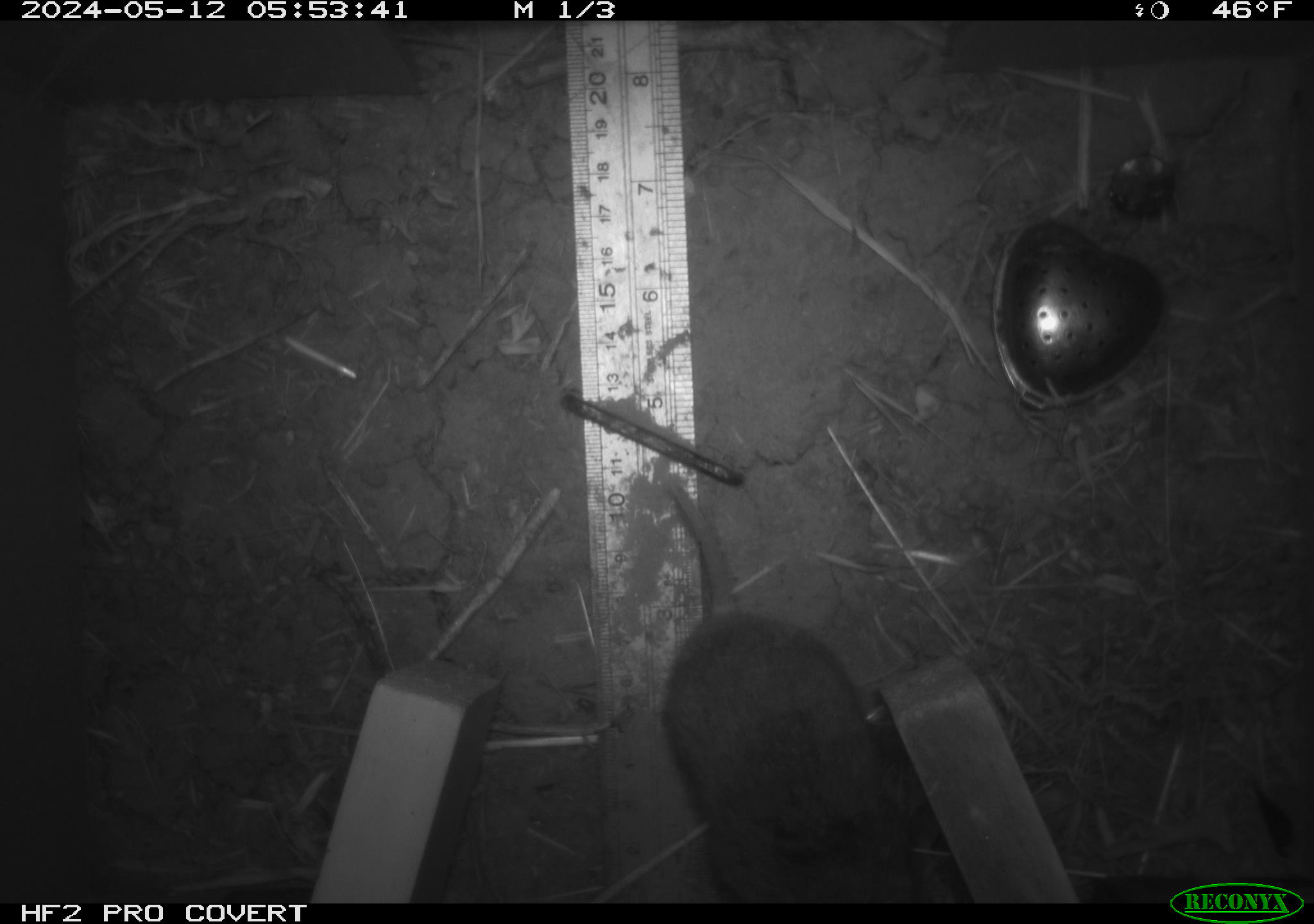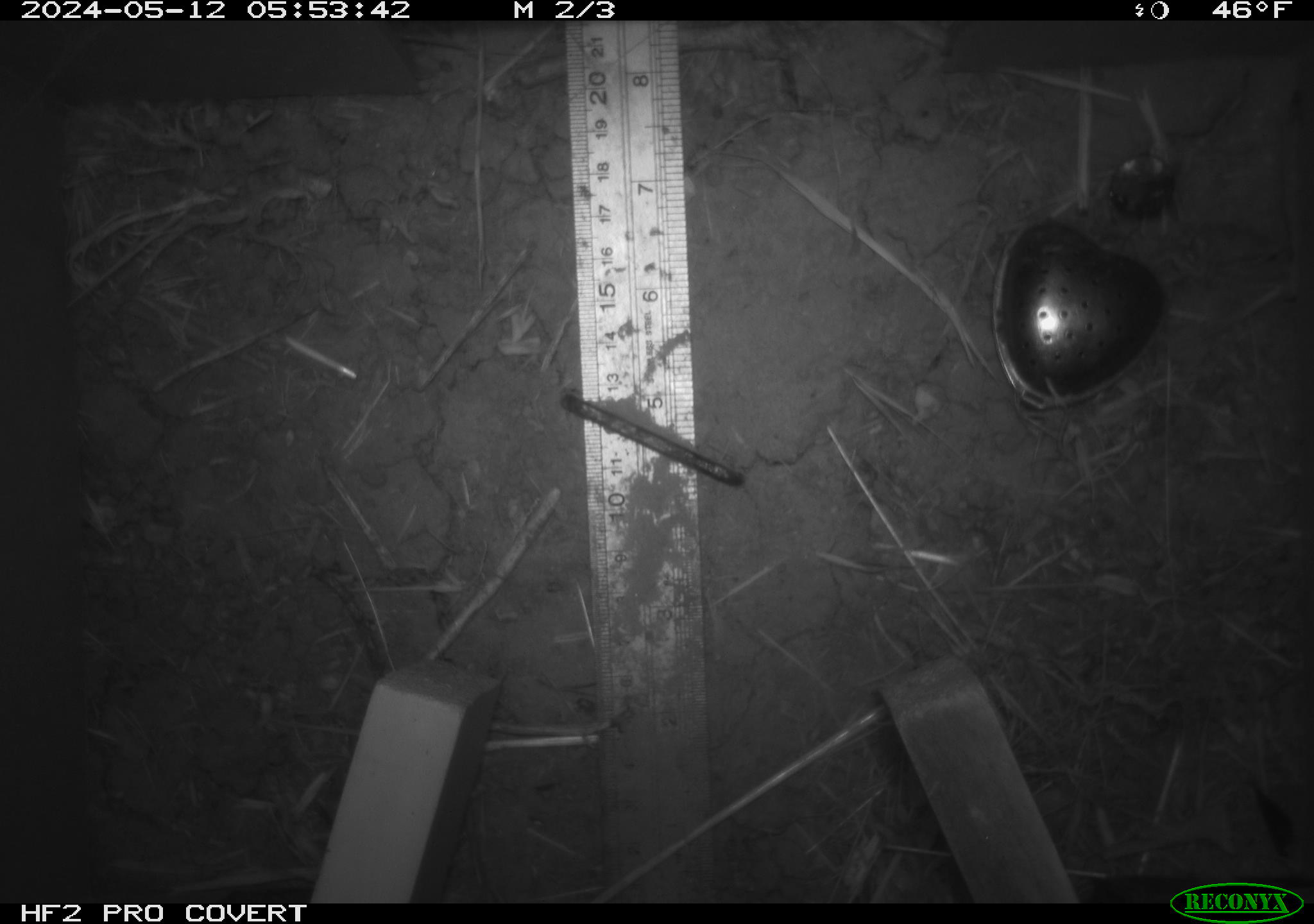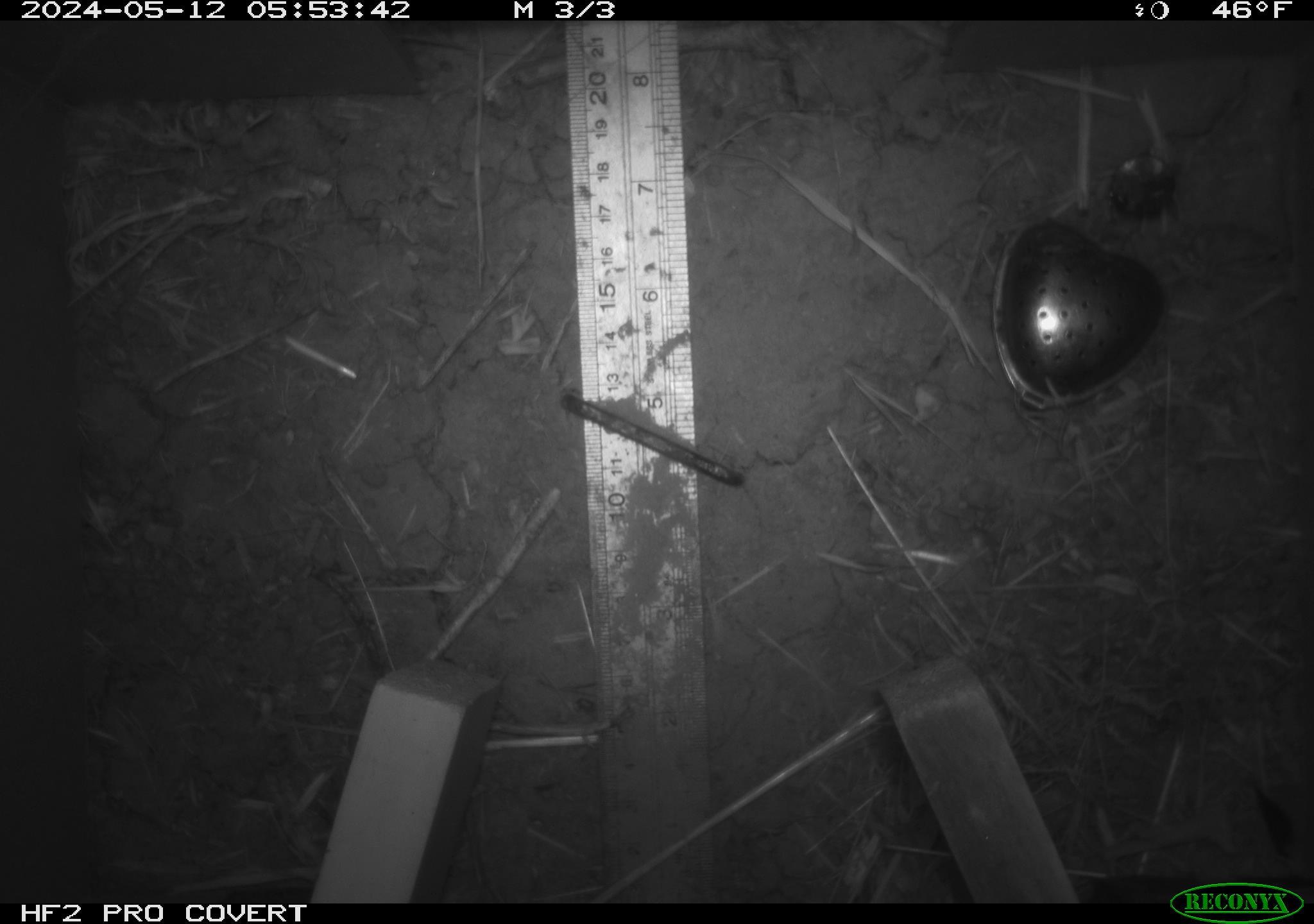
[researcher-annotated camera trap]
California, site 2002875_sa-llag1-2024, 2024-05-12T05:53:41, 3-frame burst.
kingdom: Animalia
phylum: Chordata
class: Mammalia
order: Rodentia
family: Cricetidae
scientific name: Arvicolinae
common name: voles, lemmings, and muskrats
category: arvicolinae subfamily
Arvicolinae subfamily (voles, lemmings, and muskrats) (Arvicolinae).